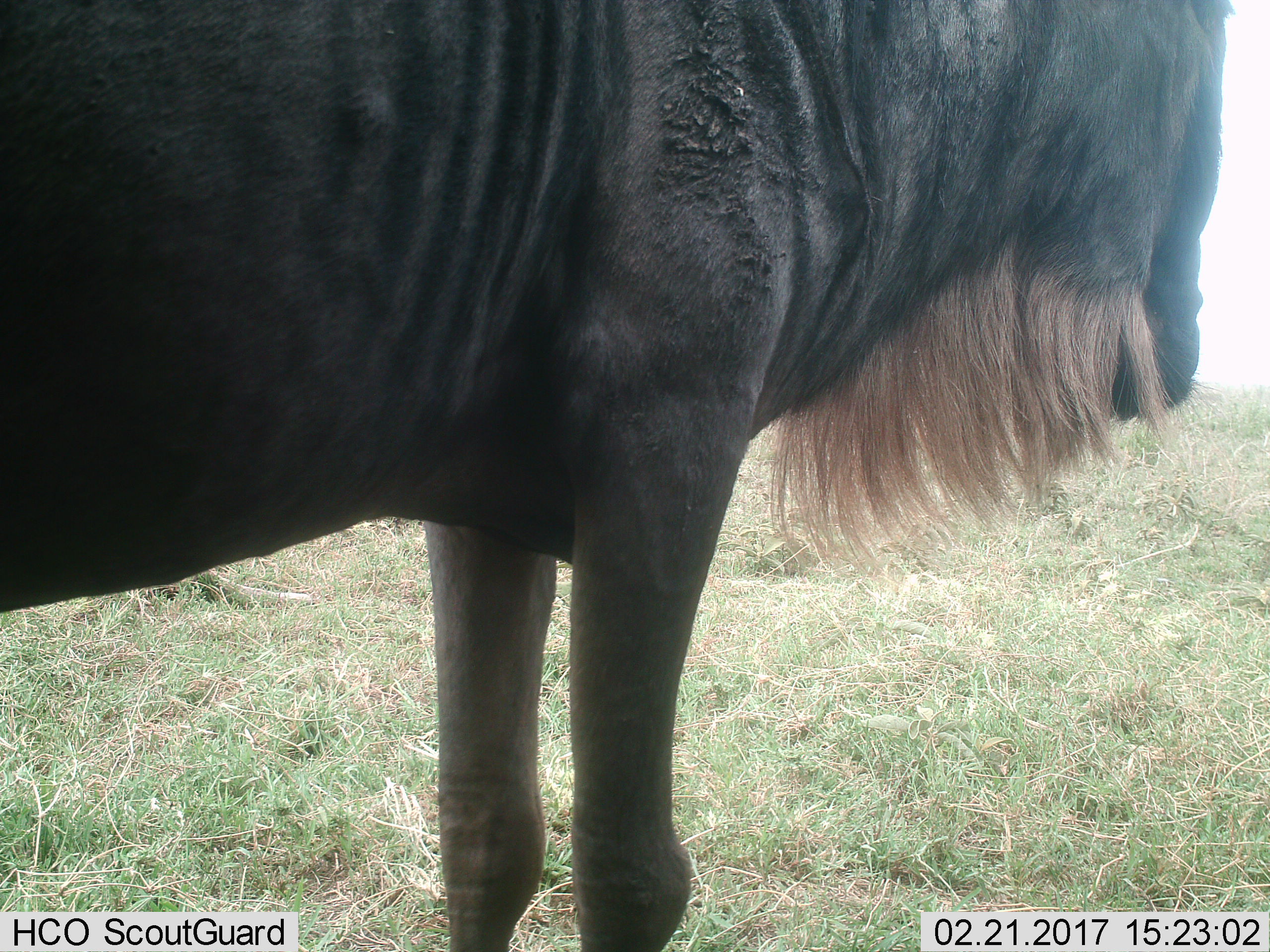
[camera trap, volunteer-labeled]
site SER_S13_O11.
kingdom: Animalia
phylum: Chordata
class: Mammalia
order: Artiodactyla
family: Bovidae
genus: Connochaetes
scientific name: Connochaetes taurinus taurinus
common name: blue wildebeest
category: wildebeestblue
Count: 1.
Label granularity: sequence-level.